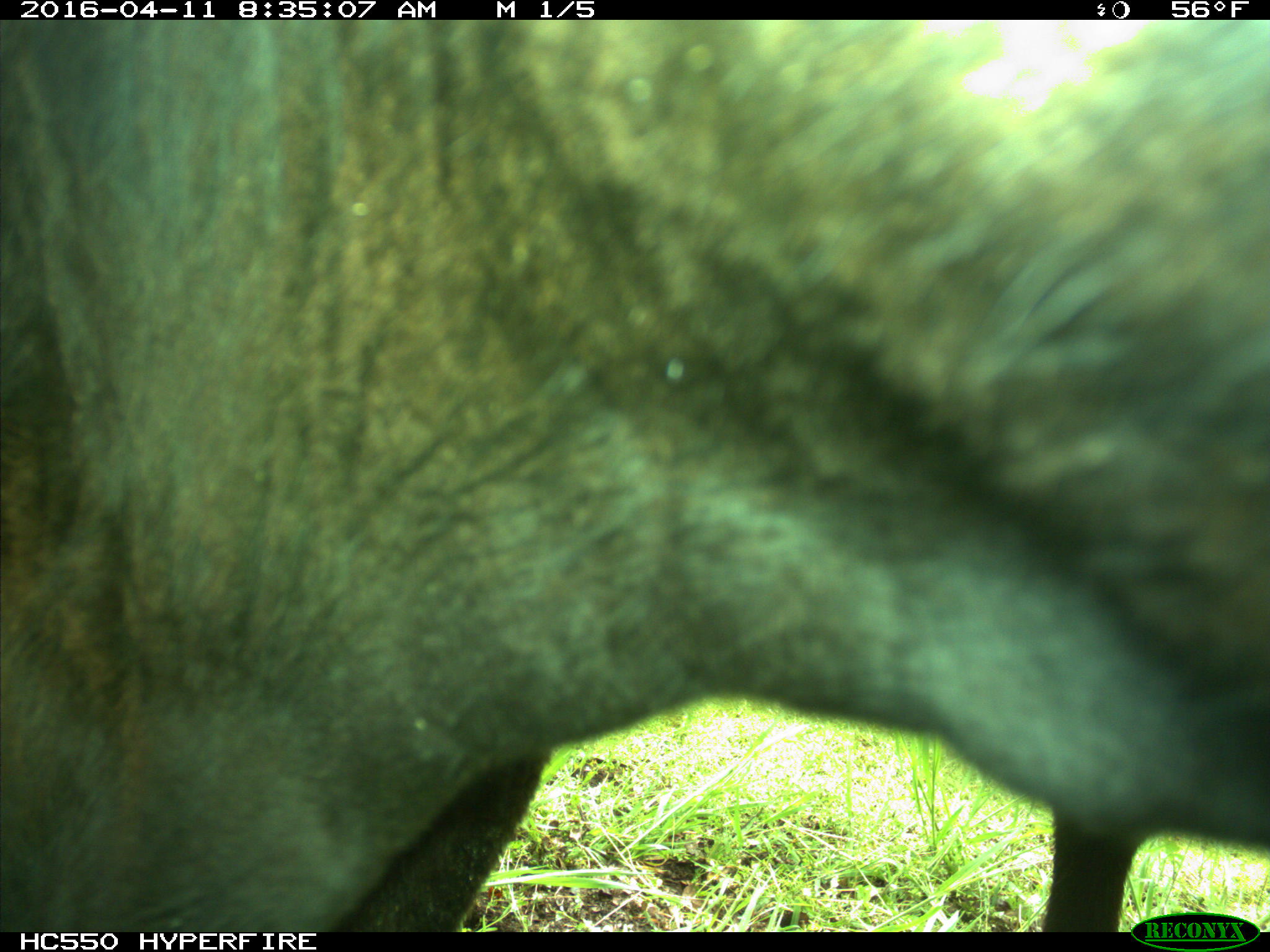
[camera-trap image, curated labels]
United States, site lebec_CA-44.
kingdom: Animalia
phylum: Chordata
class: Mammalia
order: Artiodactyla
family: Bovidae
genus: Bos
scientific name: Bos taurus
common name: domestic cow